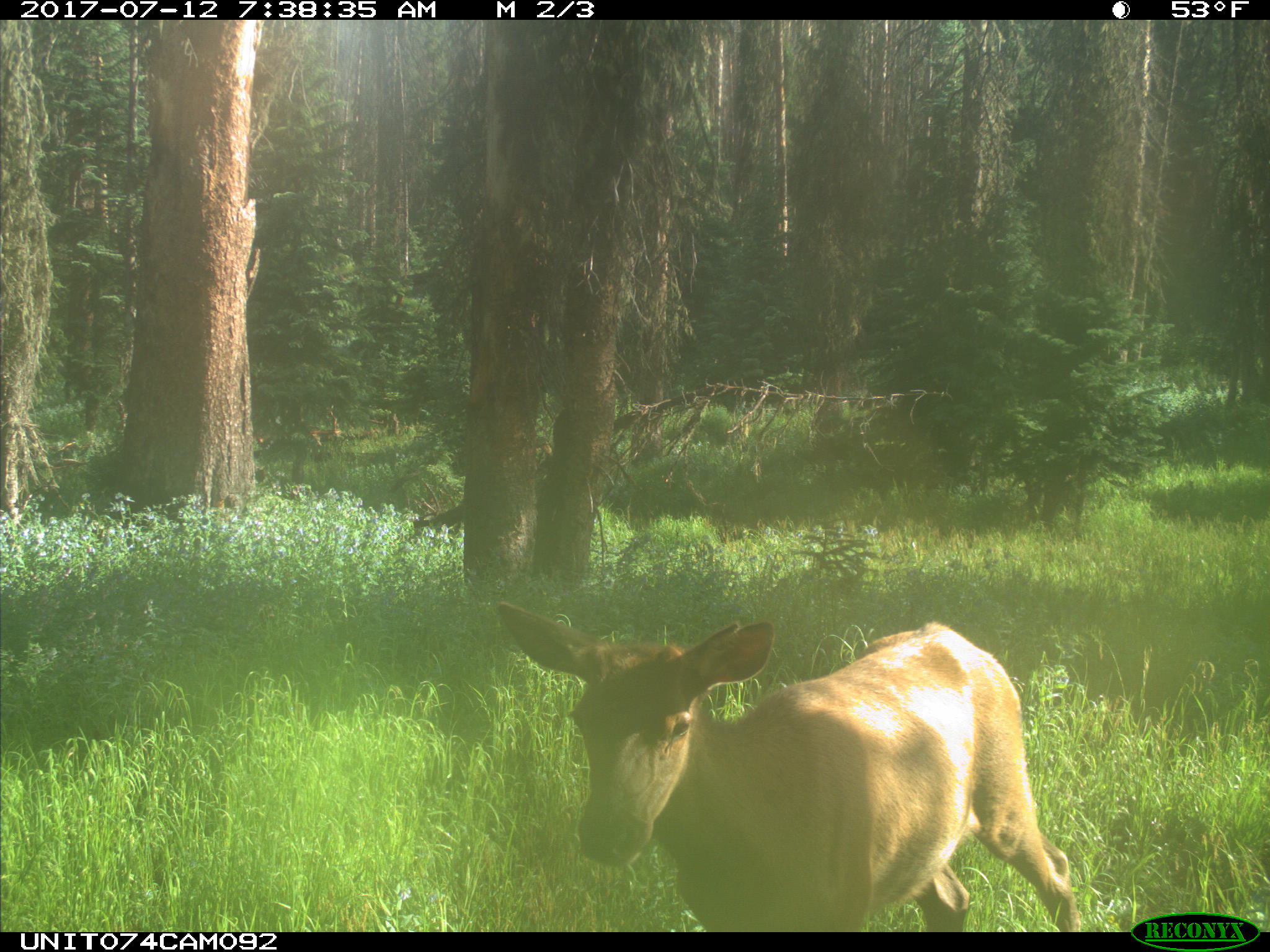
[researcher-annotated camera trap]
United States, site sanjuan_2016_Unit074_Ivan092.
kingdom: Animalia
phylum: Chordata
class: Mammalia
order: Artiodactyla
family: Cervidae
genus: Cervus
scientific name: Cervus elaphus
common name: red deer